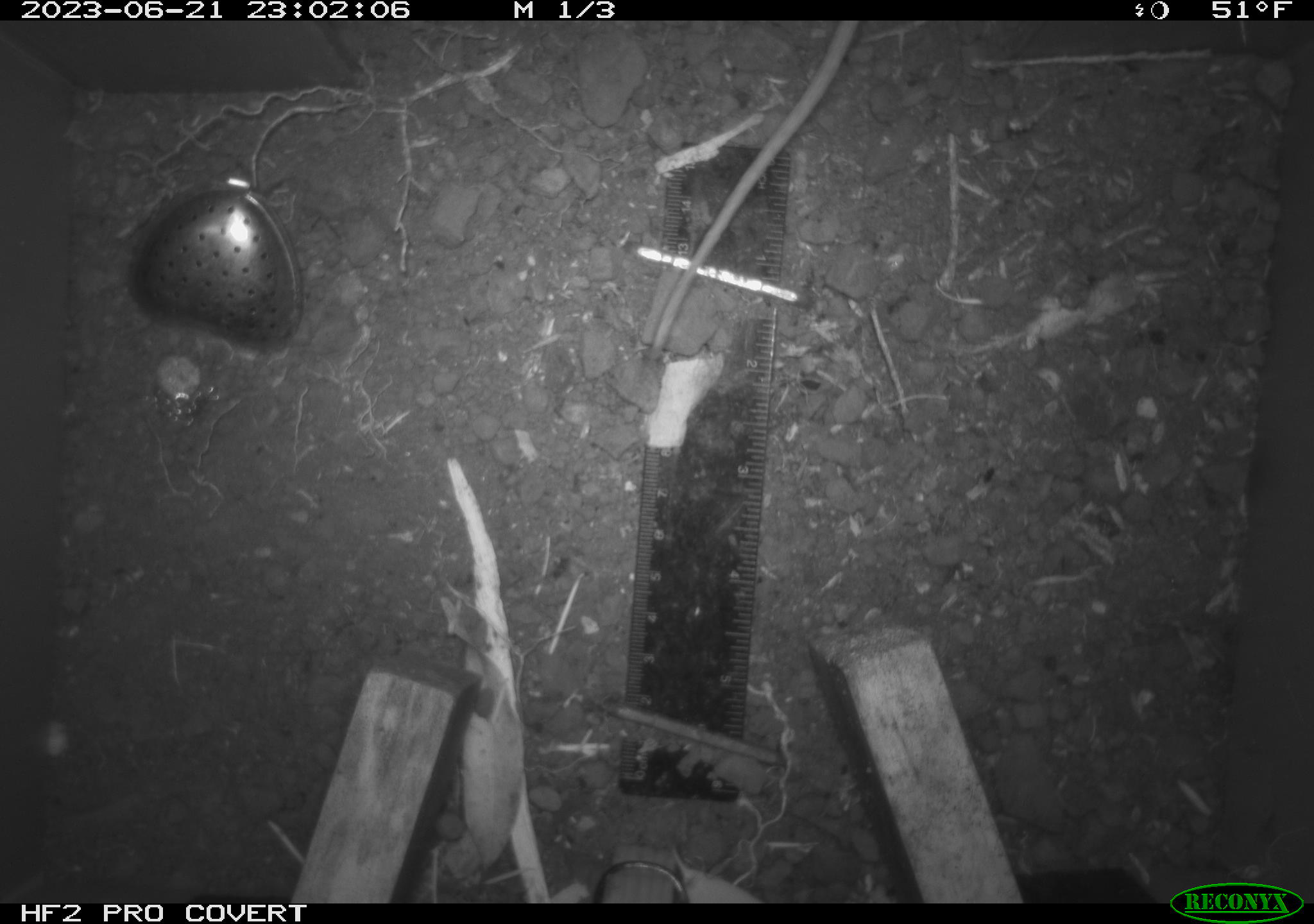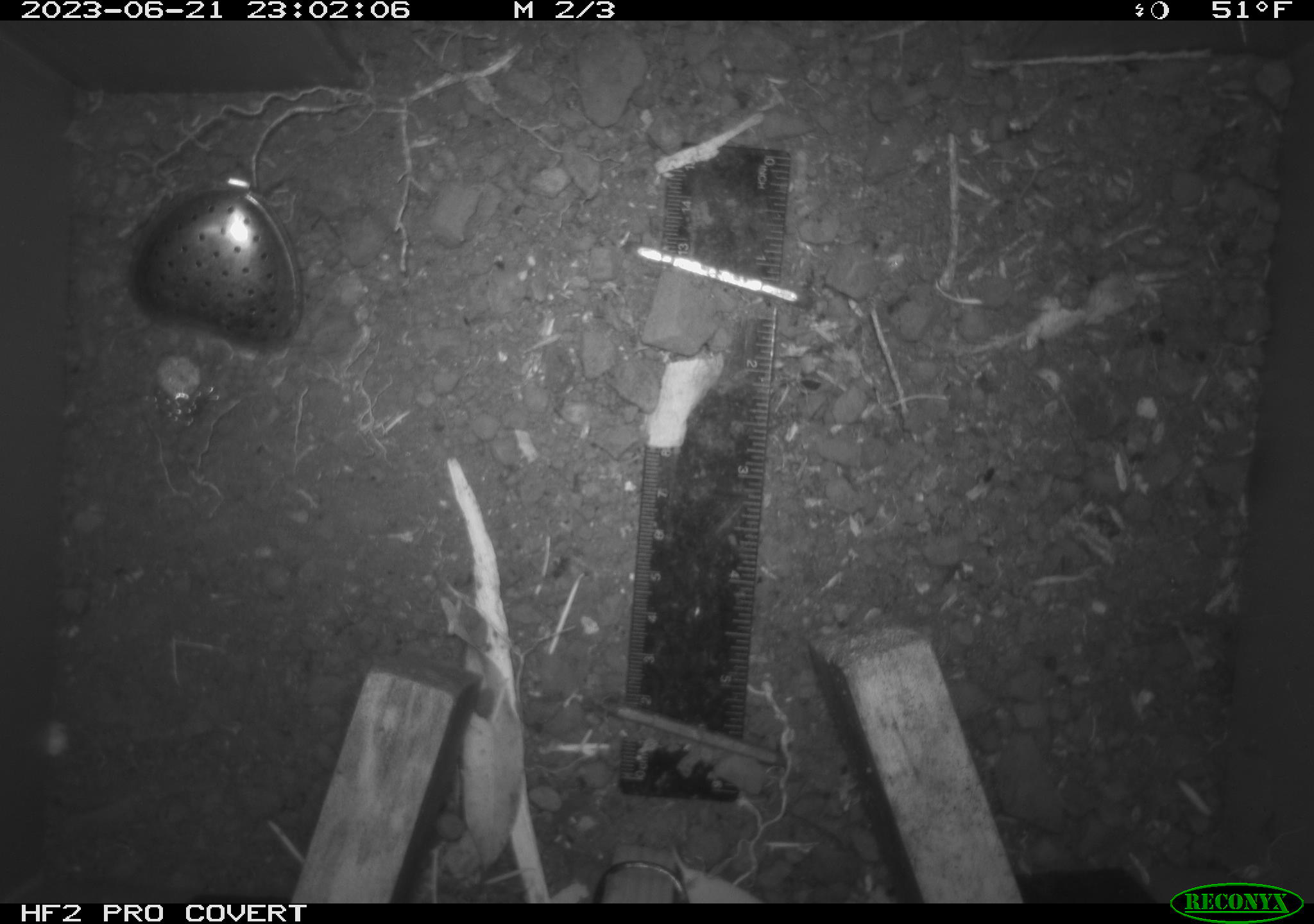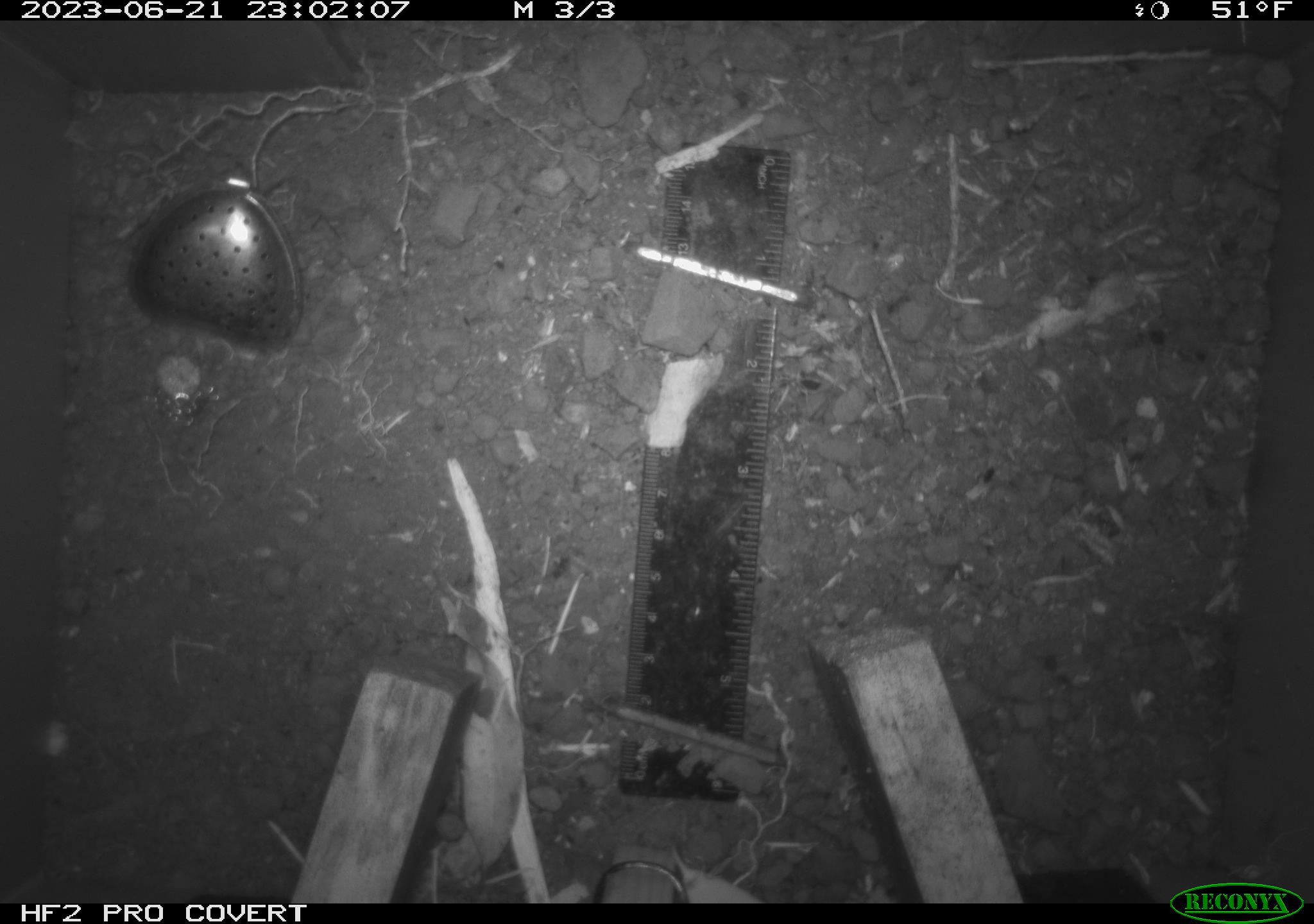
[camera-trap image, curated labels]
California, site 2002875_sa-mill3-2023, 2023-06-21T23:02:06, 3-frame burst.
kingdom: Animalia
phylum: Chordata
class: Mammalia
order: Rodentia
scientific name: Rodentia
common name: mouse species